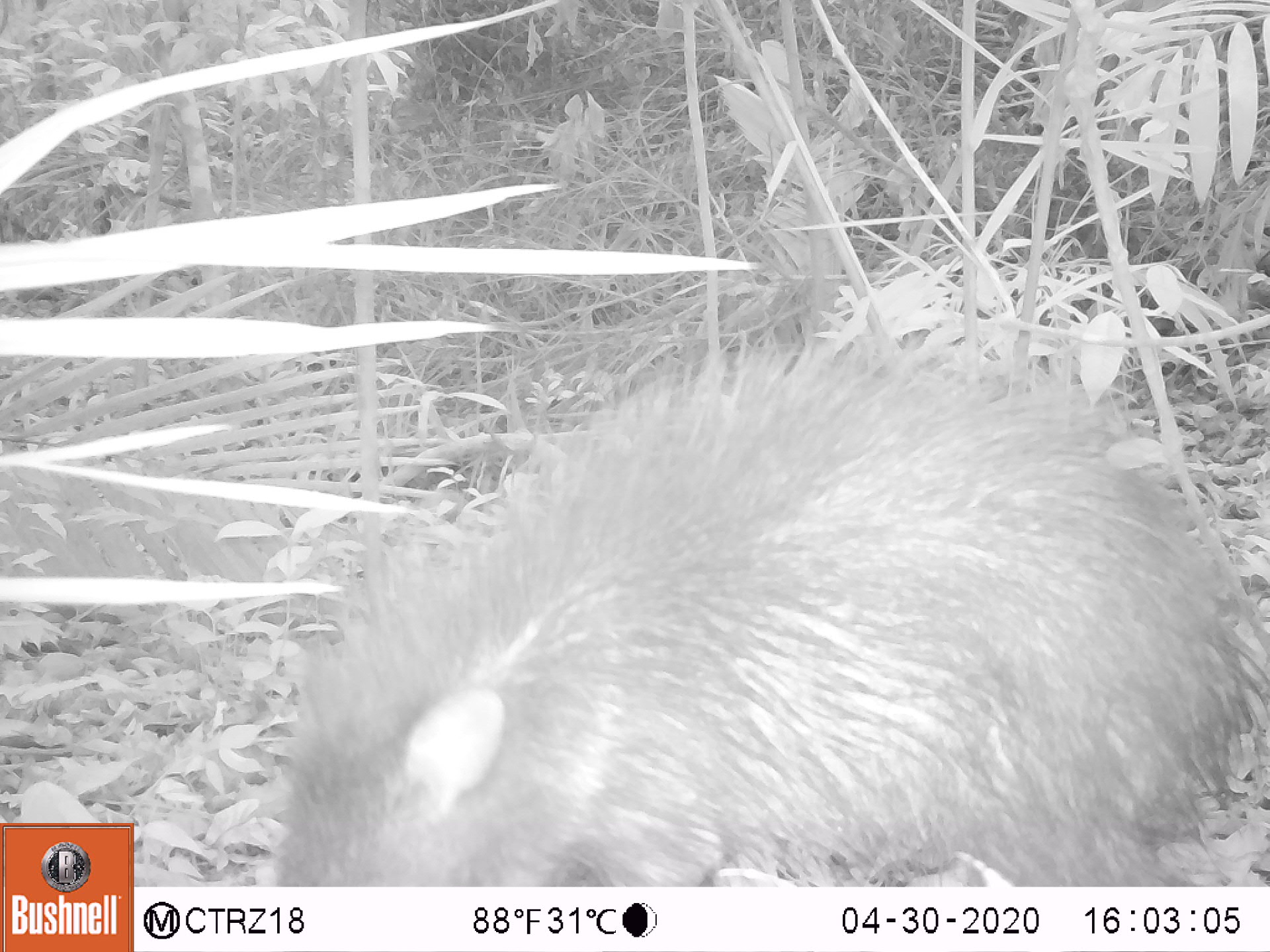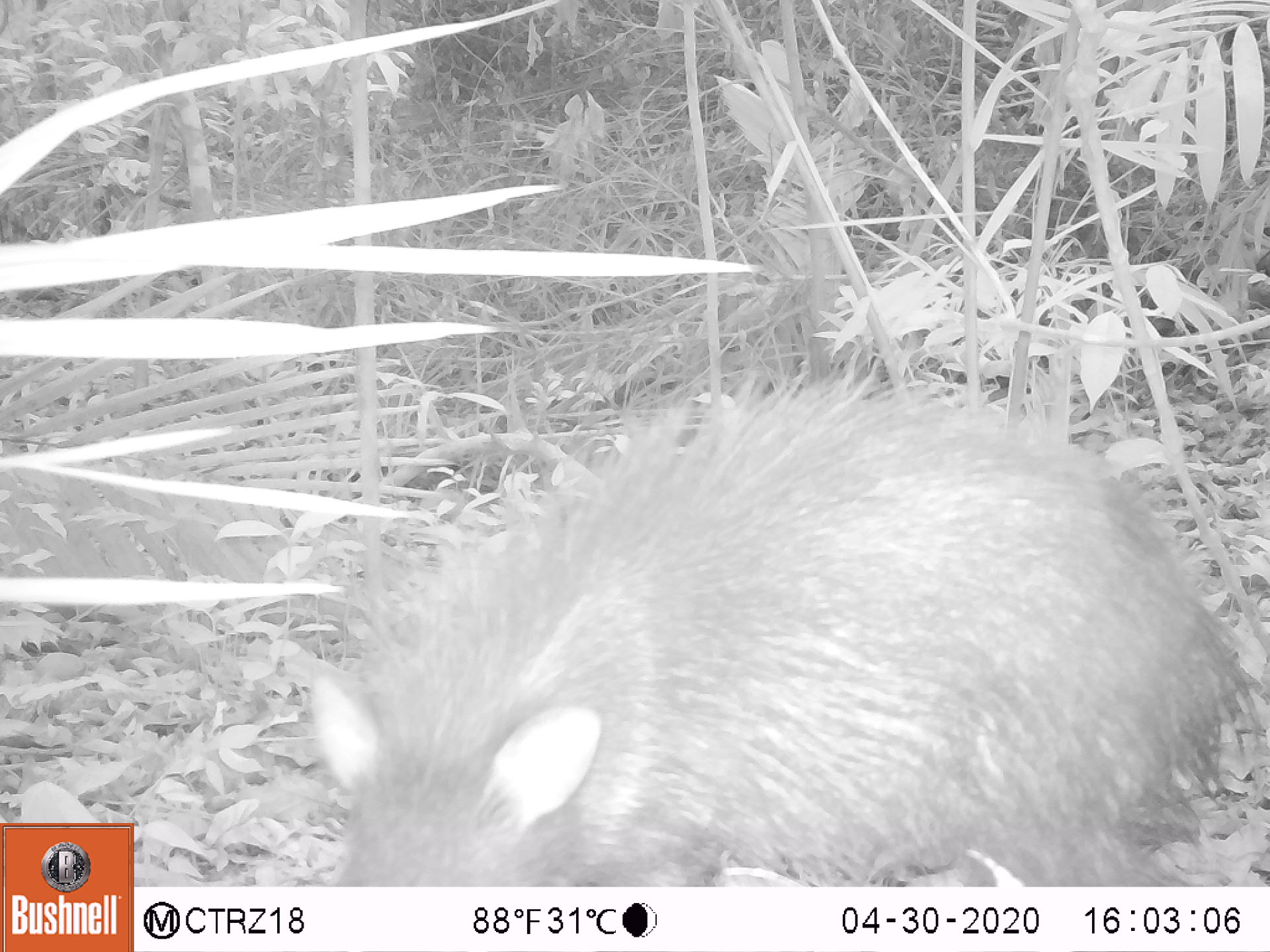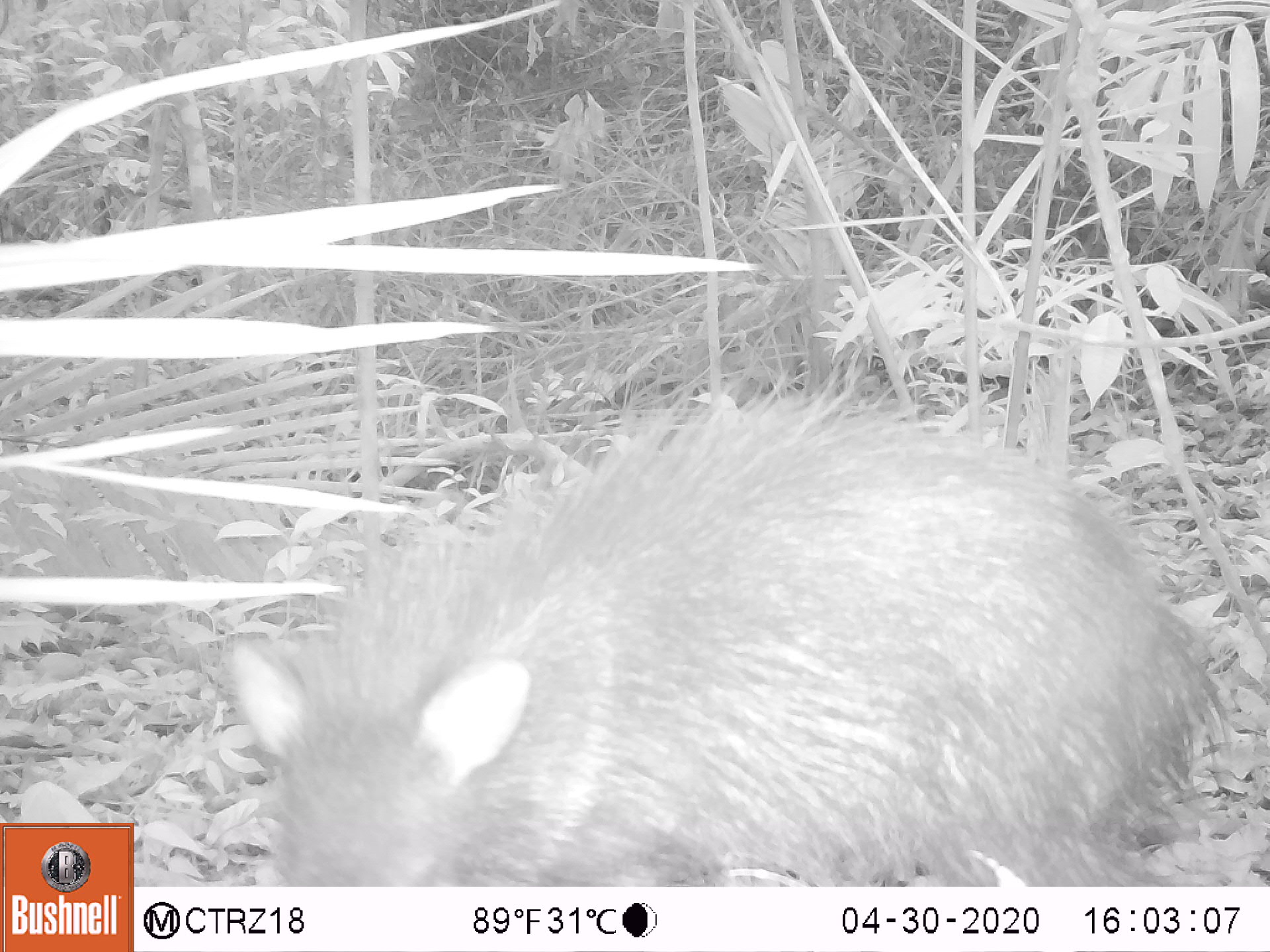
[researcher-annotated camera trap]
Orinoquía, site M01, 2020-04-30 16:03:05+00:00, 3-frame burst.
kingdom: Animalia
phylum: Chordata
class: Mammalia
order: Artiodactyla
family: Tayassuidae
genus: Pecari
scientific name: Pecari tajacu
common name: collared peccary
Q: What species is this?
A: Collared peccary (Pecari tajacu).